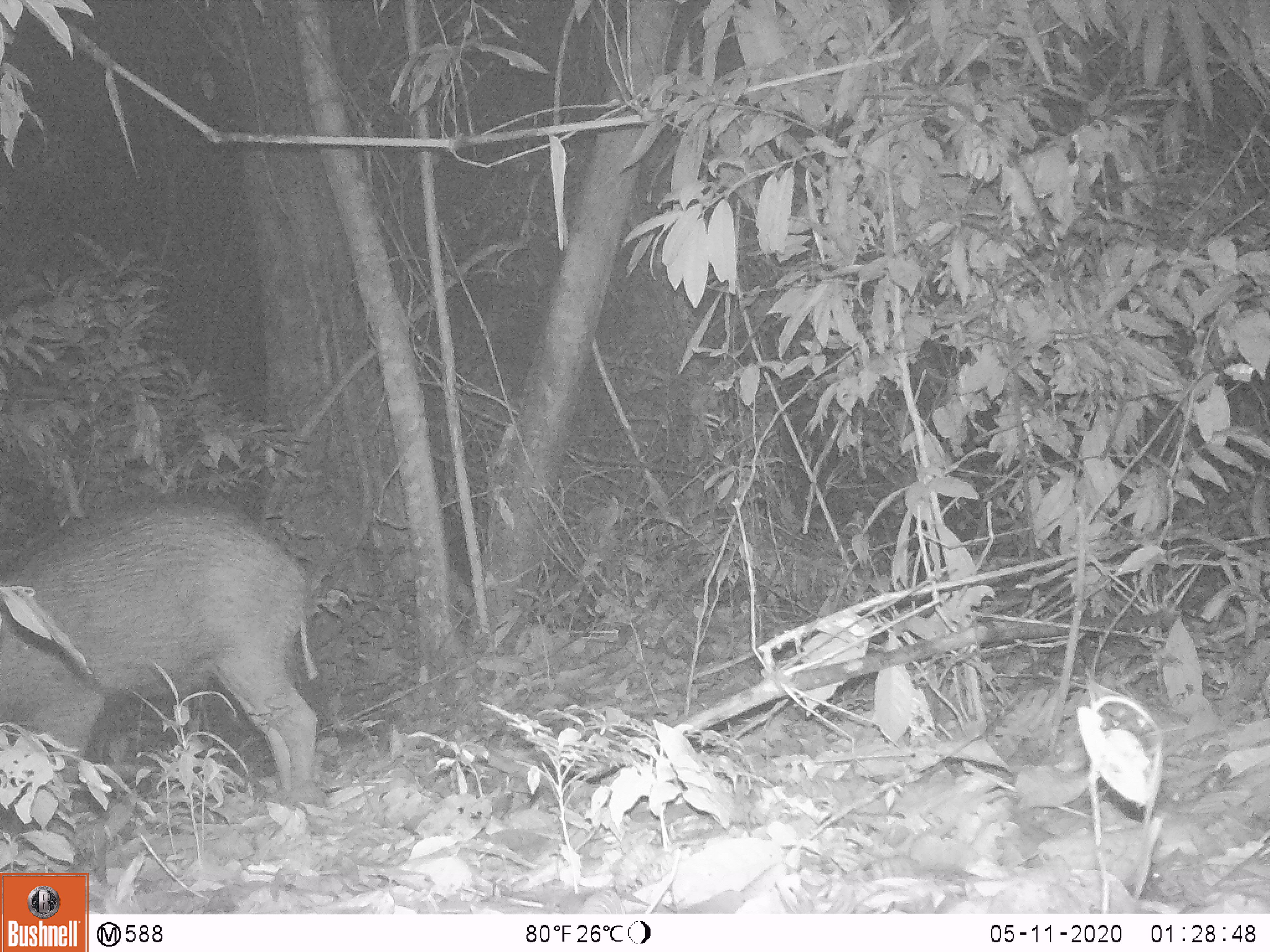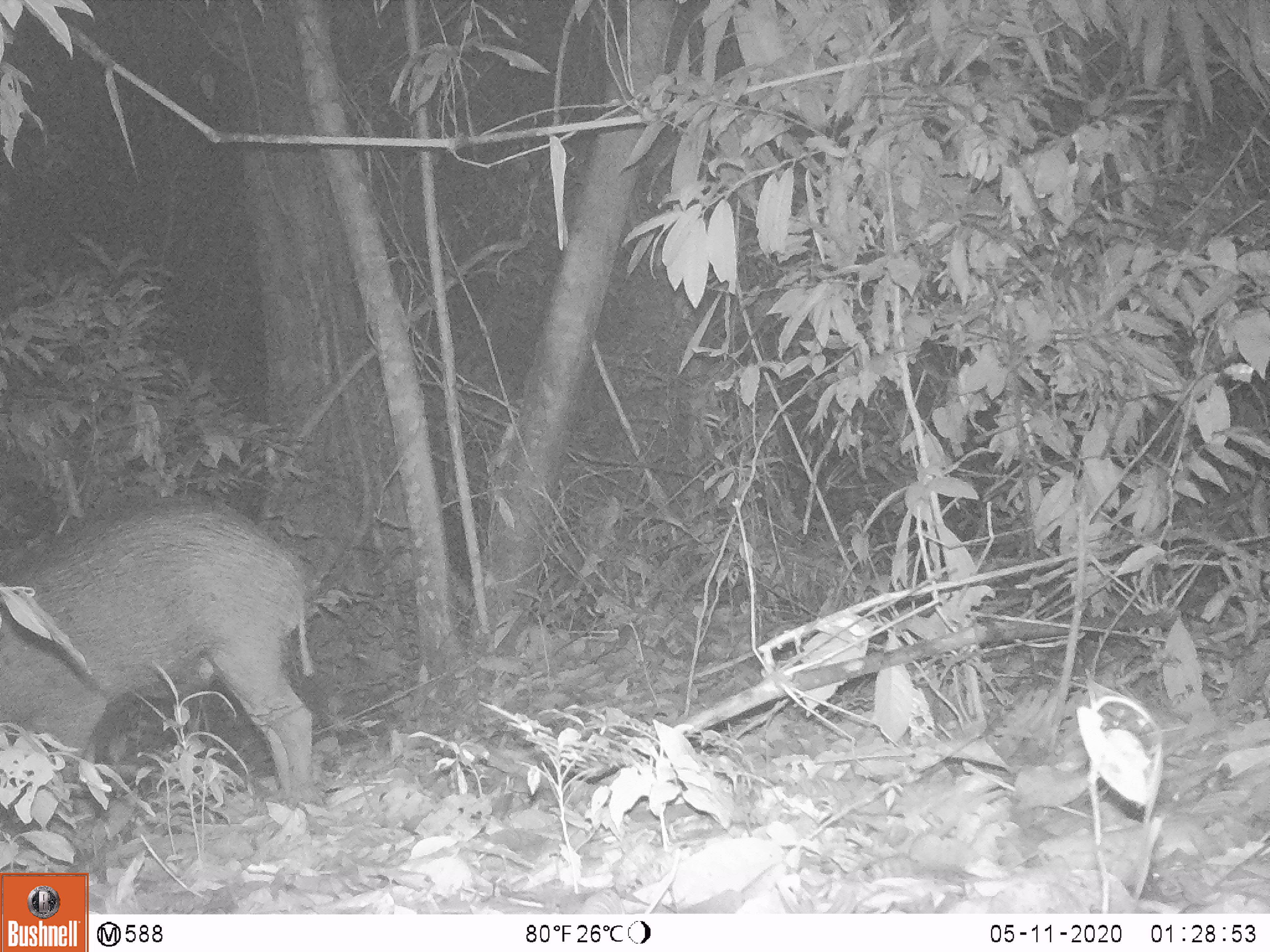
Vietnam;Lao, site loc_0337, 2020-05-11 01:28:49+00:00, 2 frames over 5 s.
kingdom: Animalia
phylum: Chordata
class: Mammalia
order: Artiodactyla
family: Suidae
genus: Sus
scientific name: Sus scrofa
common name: eurasian wild pig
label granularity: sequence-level